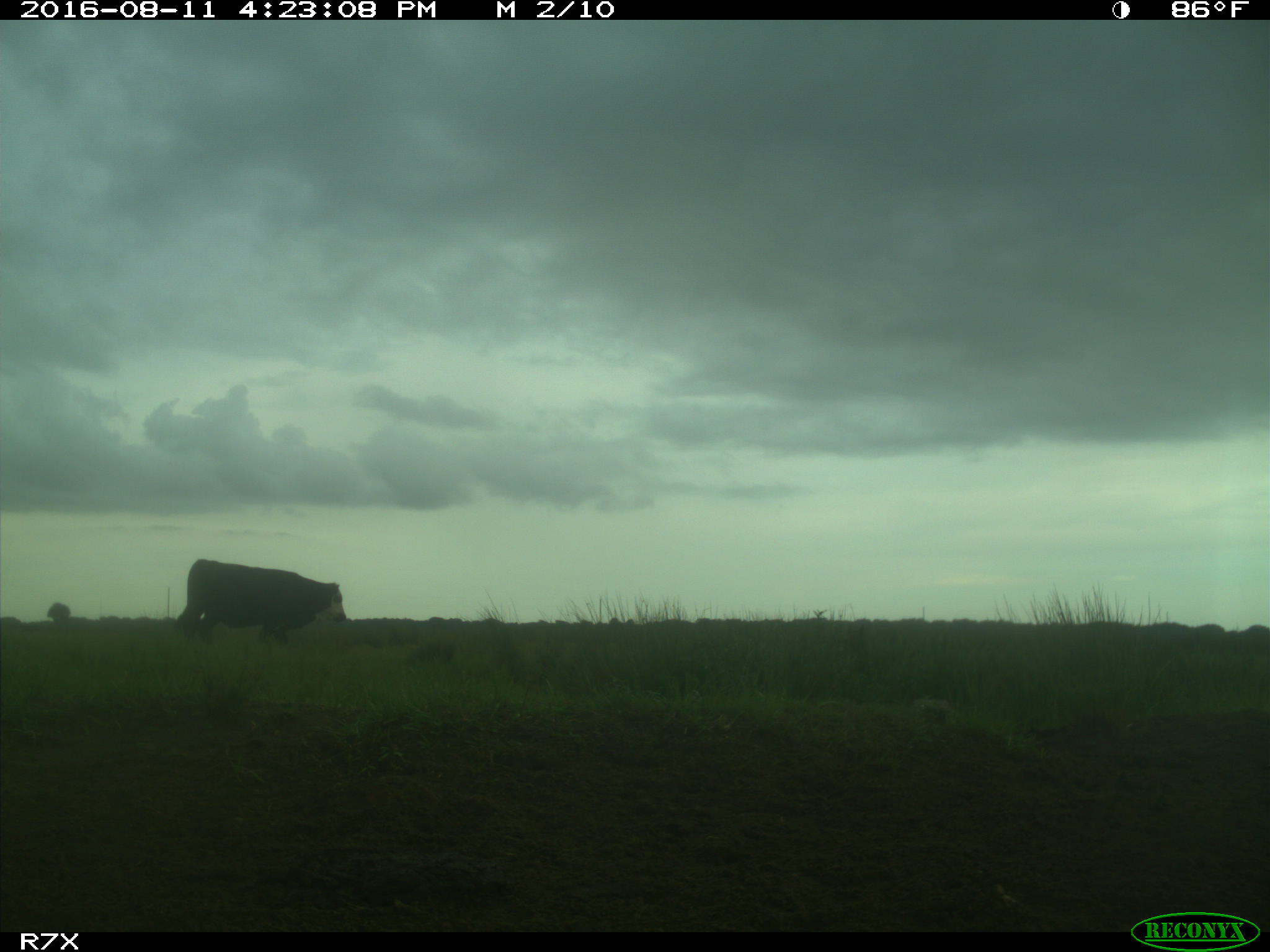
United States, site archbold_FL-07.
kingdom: Animalia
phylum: Chordata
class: Mammalia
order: Artiodactyla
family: Bovidae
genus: Bos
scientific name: Bos taurus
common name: domestic cow